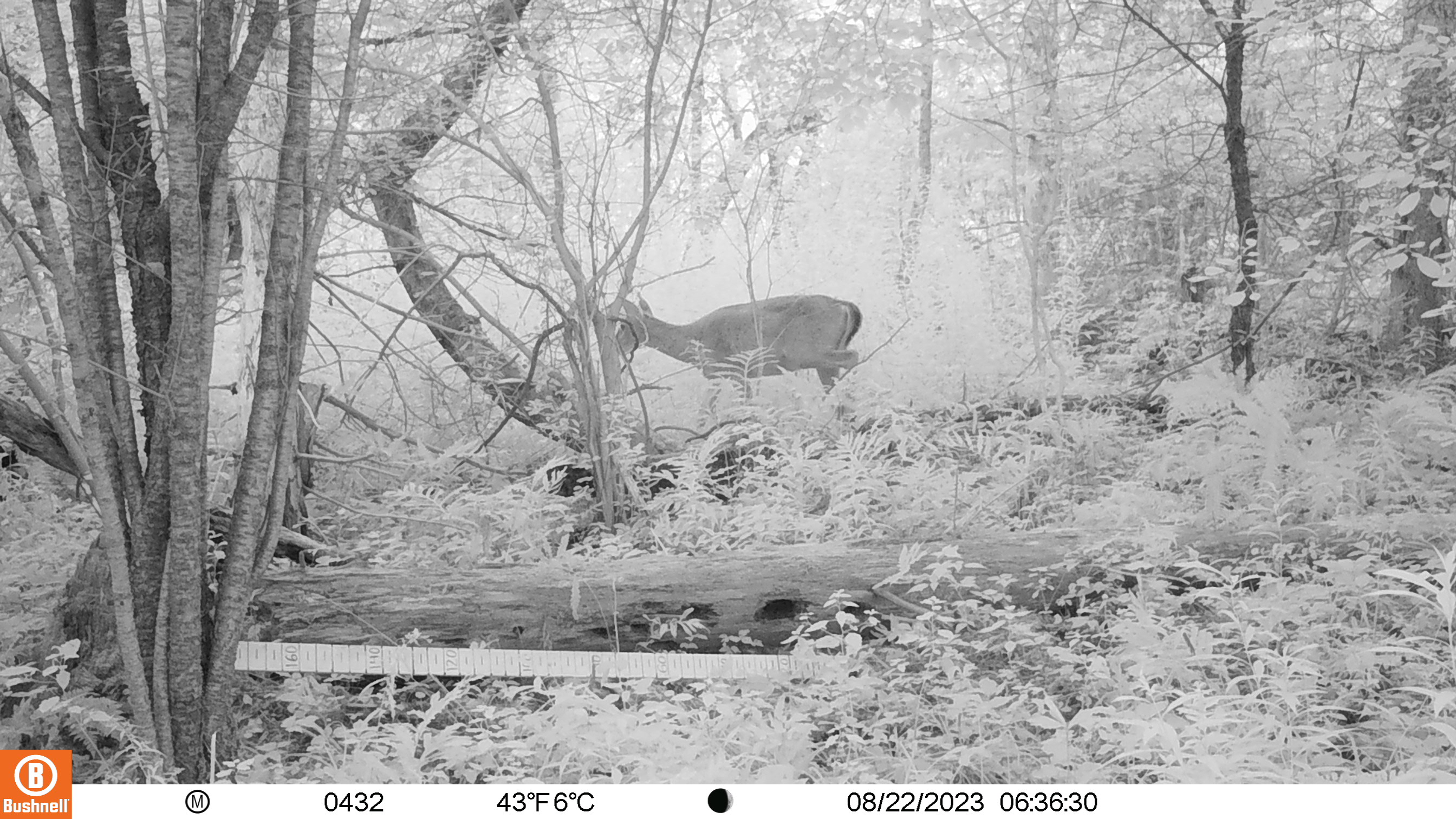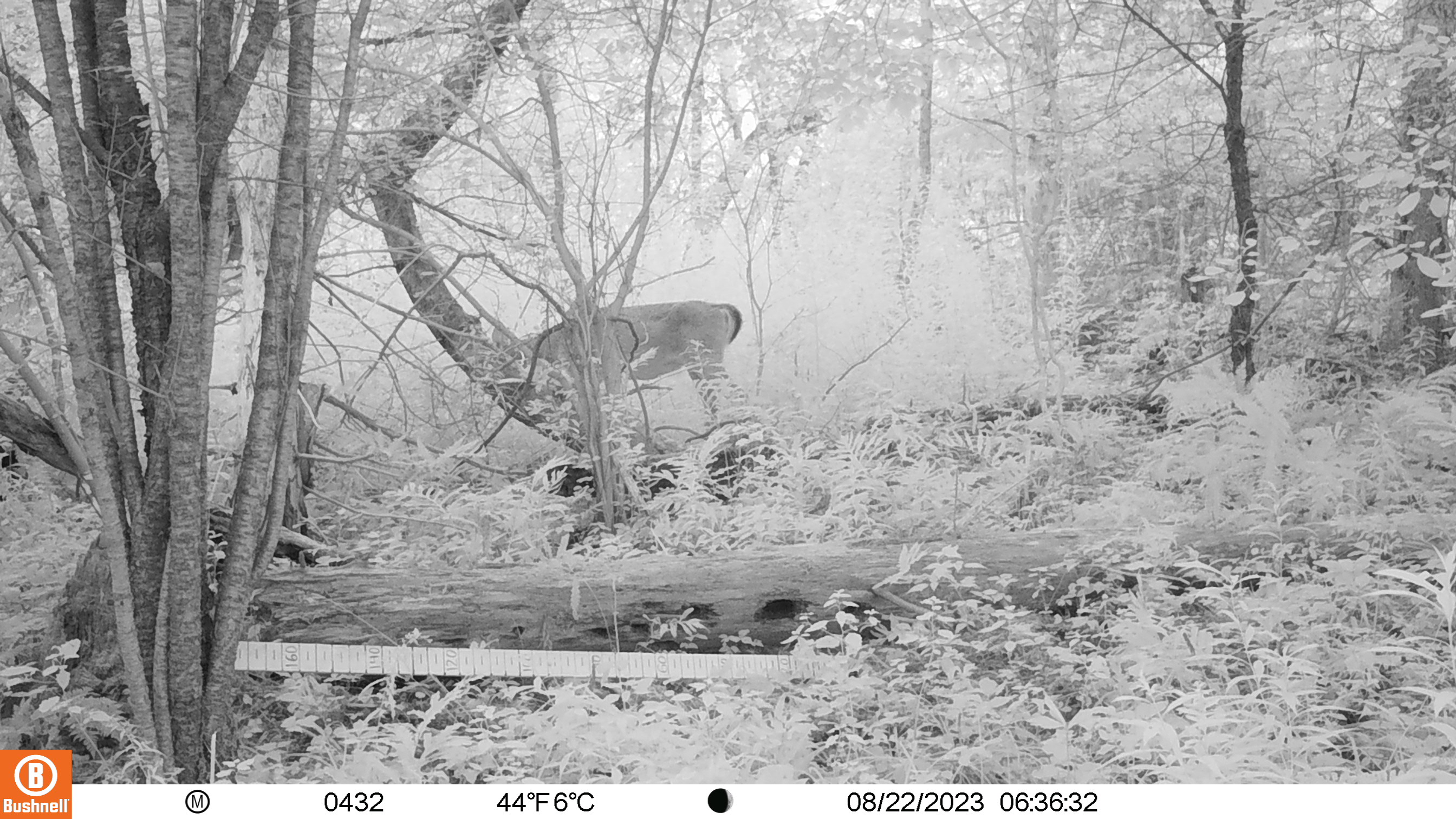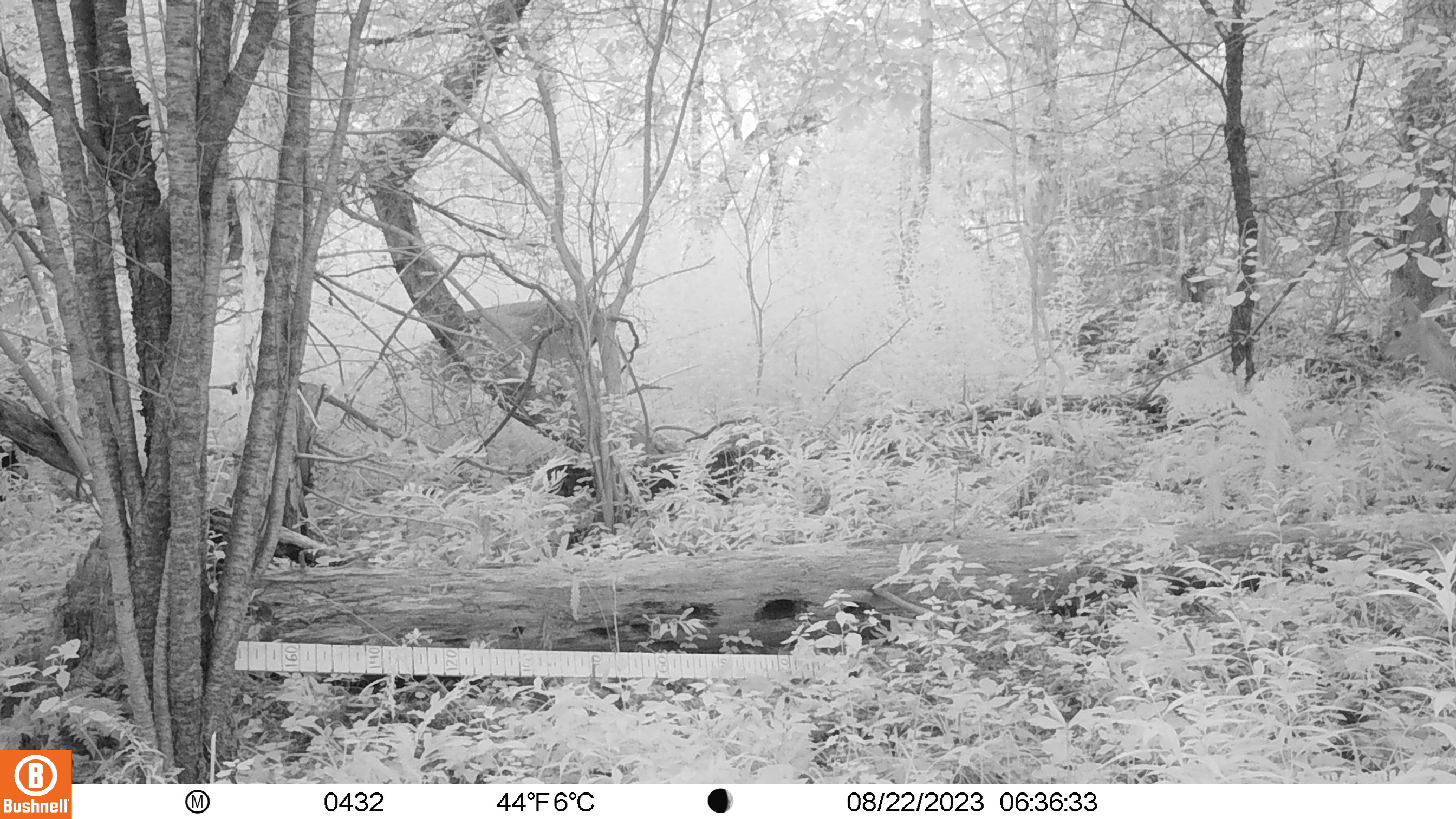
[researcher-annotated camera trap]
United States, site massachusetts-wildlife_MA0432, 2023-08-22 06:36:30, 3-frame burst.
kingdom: Animalia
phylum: Chordata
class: Mammalia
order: Artiodactyla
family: Cervidae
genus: Odocoileus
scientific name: Odocoileus virginianus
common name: white-tailed deer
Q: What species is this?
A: White-tailed deer (Odocoileus virginianus).